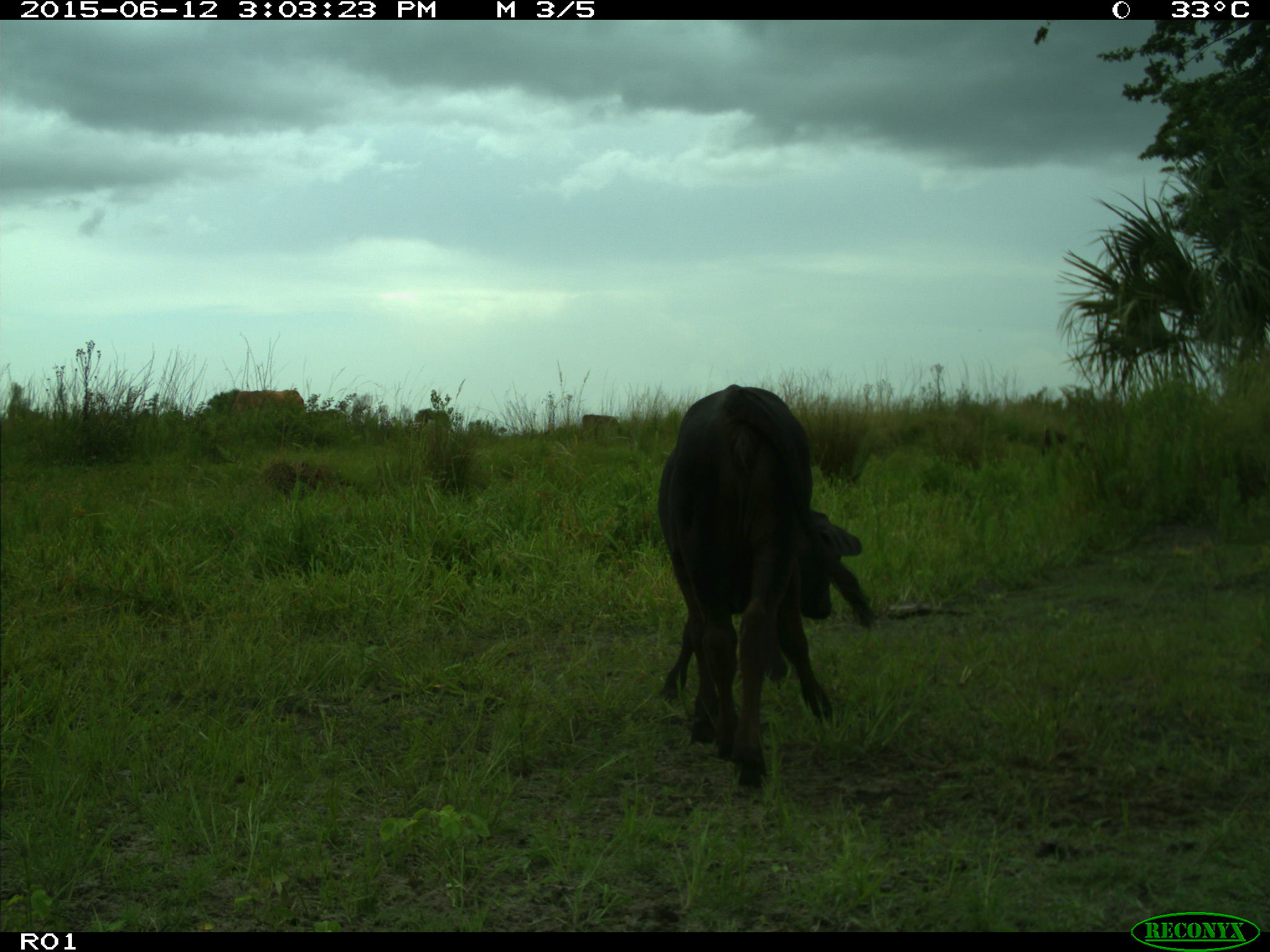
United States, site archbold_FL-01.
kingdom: Animalia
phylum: Chordata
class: Mammalia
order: Artiodactyla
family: Bovidae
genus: Bos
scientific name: Bos taurus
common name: domestic cow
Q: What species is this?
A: Bos taurus (domestic cow).